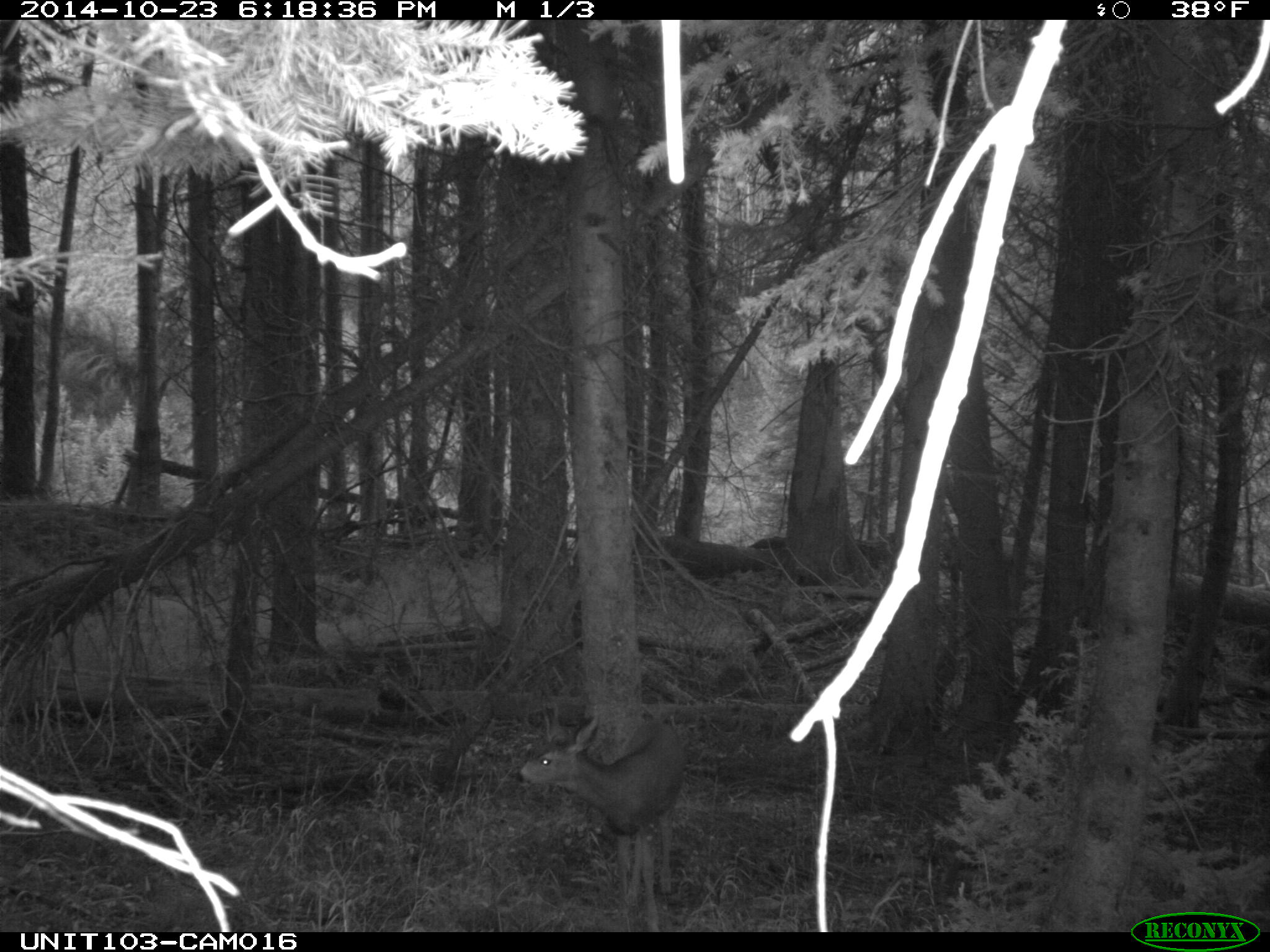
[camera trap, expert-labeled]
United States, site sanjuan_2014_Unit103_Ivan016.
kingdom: Animalia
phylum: Chordata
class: Mammalia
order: Artiodactyla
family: Cervidae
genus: Odocoileus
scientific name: Odocoileus hemionus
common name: mule deer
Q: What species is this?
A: Odocoileus hemionus (mule deer).